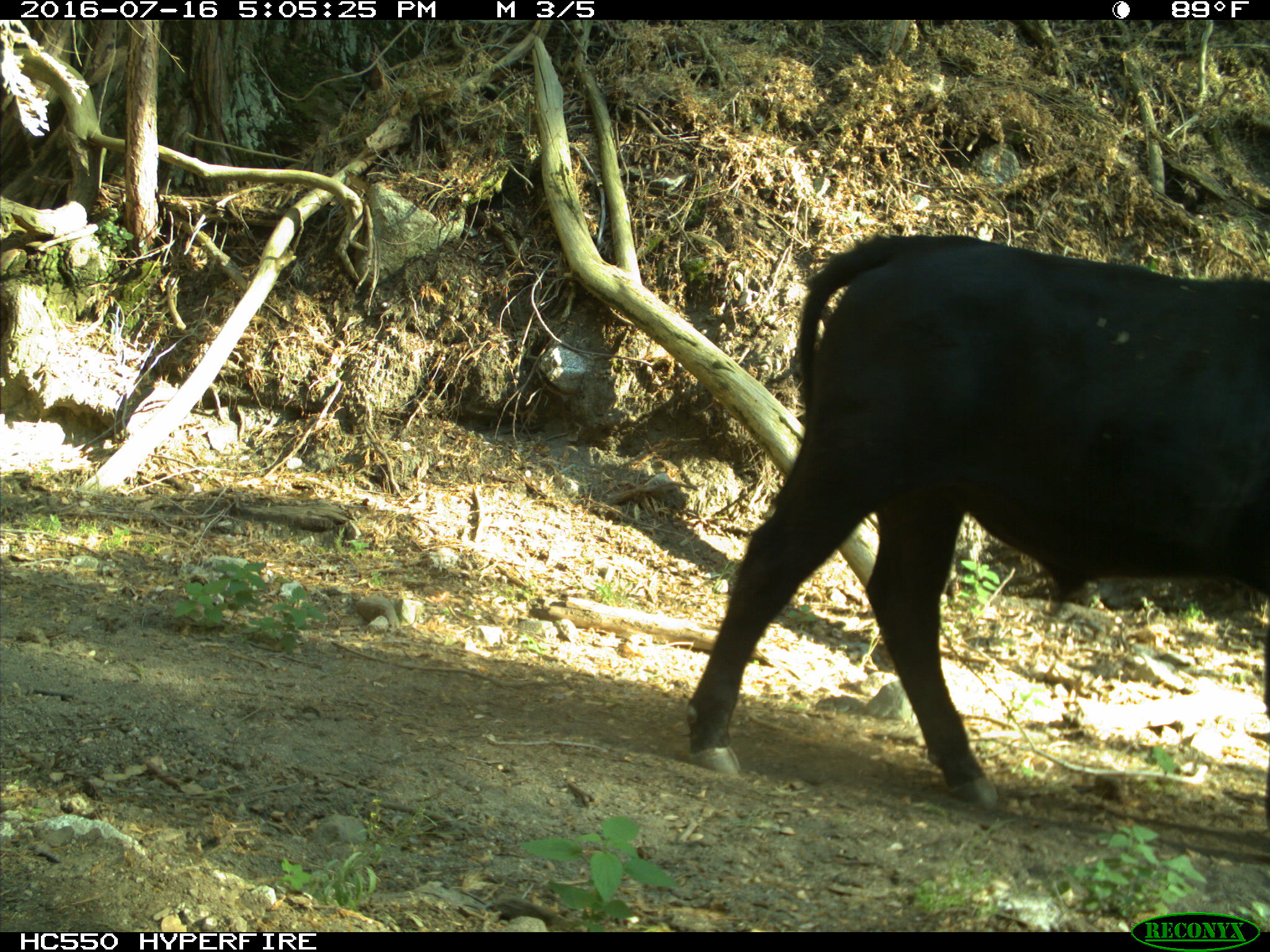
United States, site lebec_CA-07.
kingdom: Animalia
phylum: Chordata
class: Mammalia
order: Artiodactyla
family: Bovidae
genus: Bos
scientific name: Bos taurus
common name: domestic cow